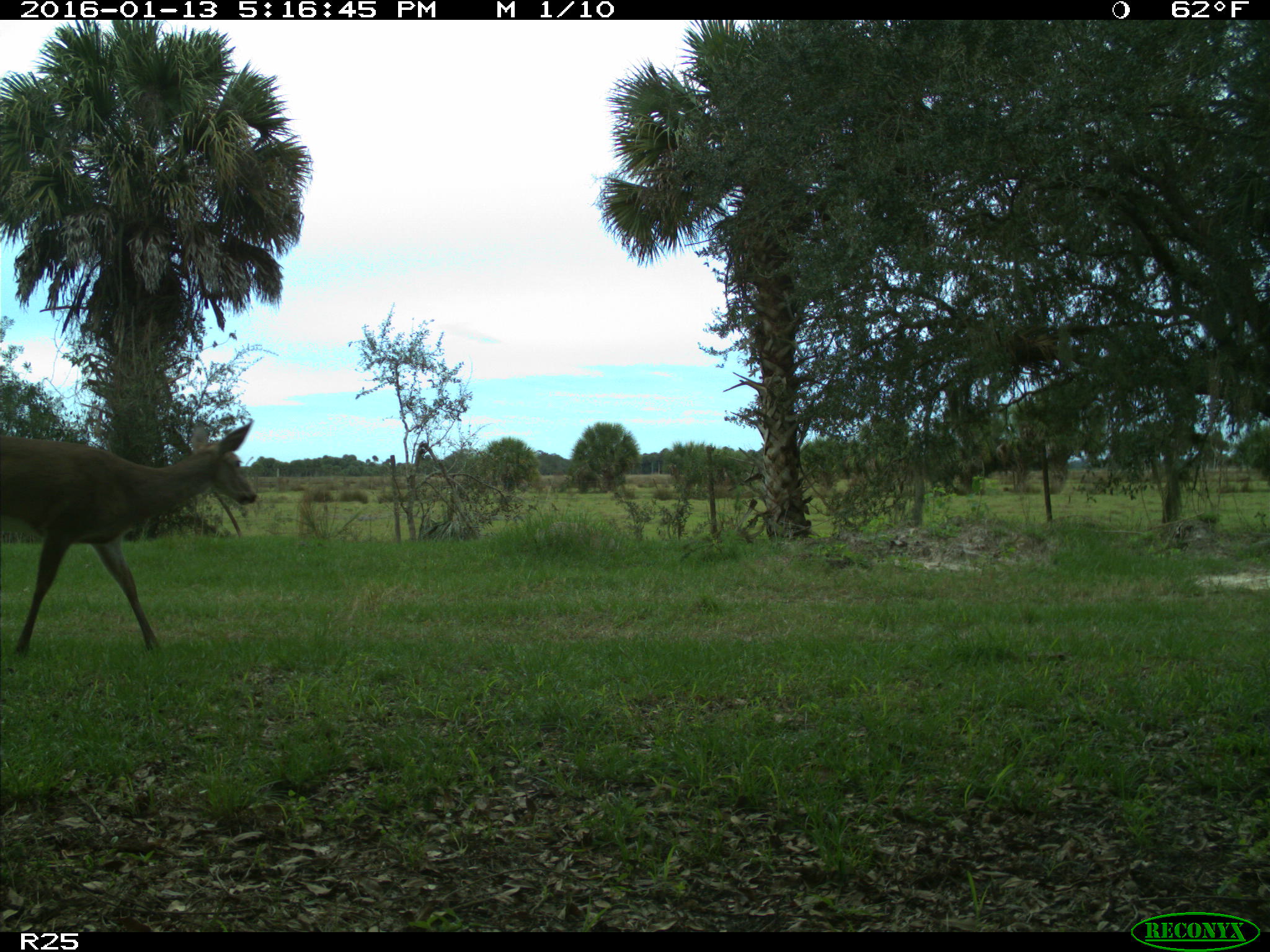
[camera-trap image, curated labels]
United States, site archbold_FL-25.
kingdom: Animalia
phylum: Chordata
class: Mammalia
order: Artiodactyla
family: Cervidae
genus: Odocoileus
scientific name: Odocoileus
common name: deer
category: unidentified deer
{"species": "unidentified deer (deer) (Odocoileus)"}